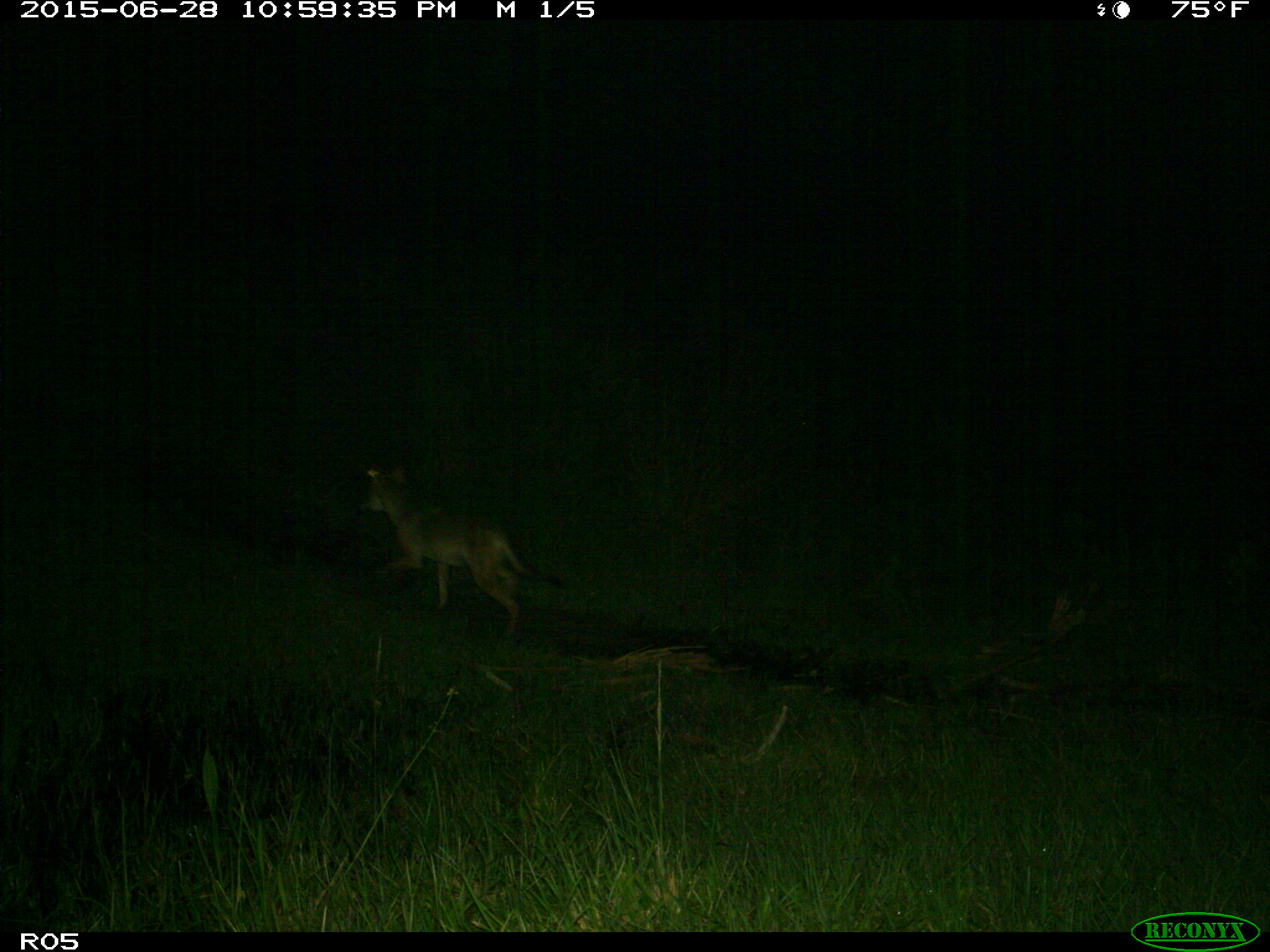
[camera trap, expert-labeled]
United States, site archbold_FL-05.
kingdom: Animalia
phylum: Chordata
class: Mammalia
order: Carnivora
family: Canidae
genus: Canis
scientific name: Canis latrans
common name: coyote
Canis latrans (coyote).